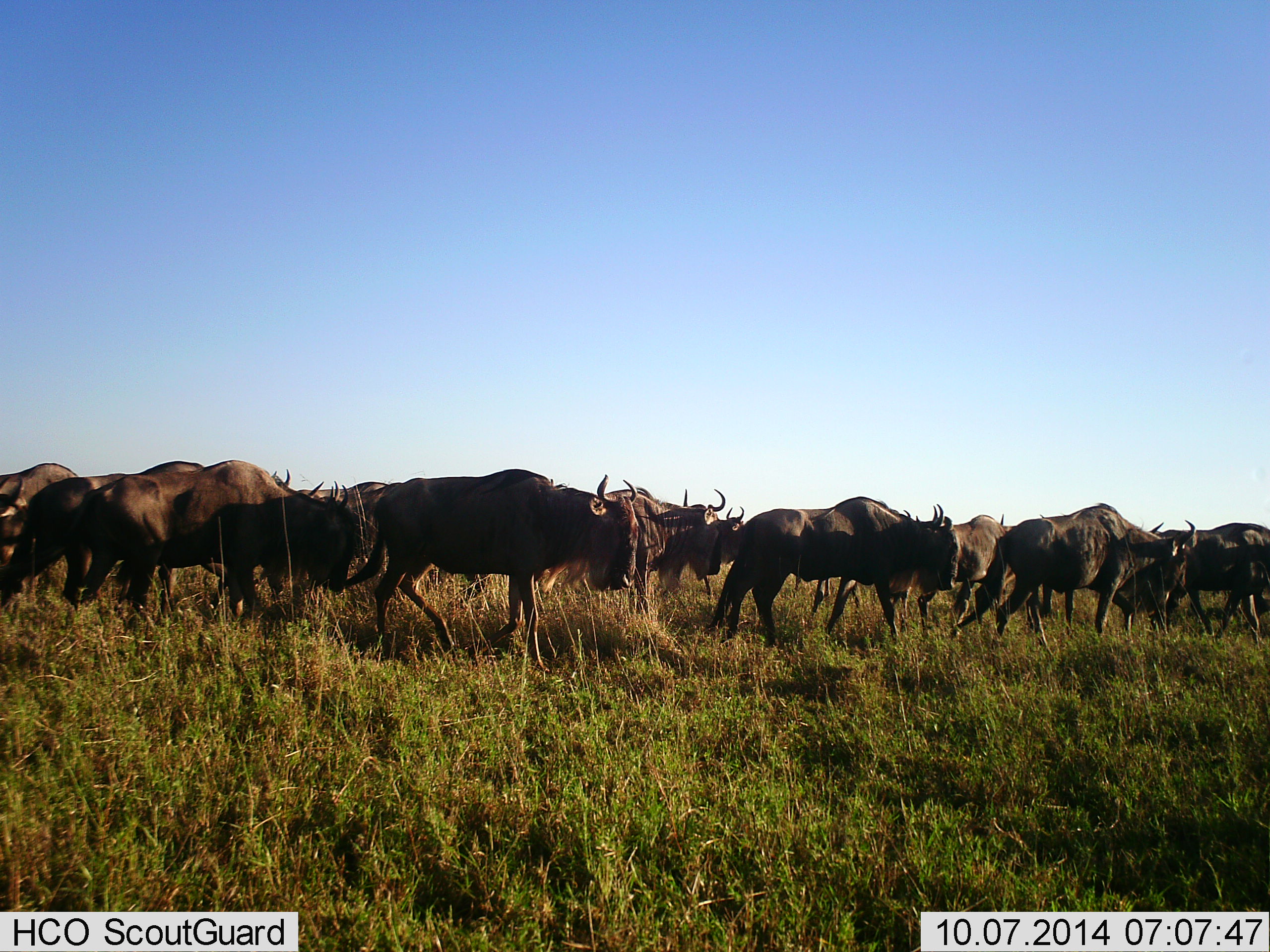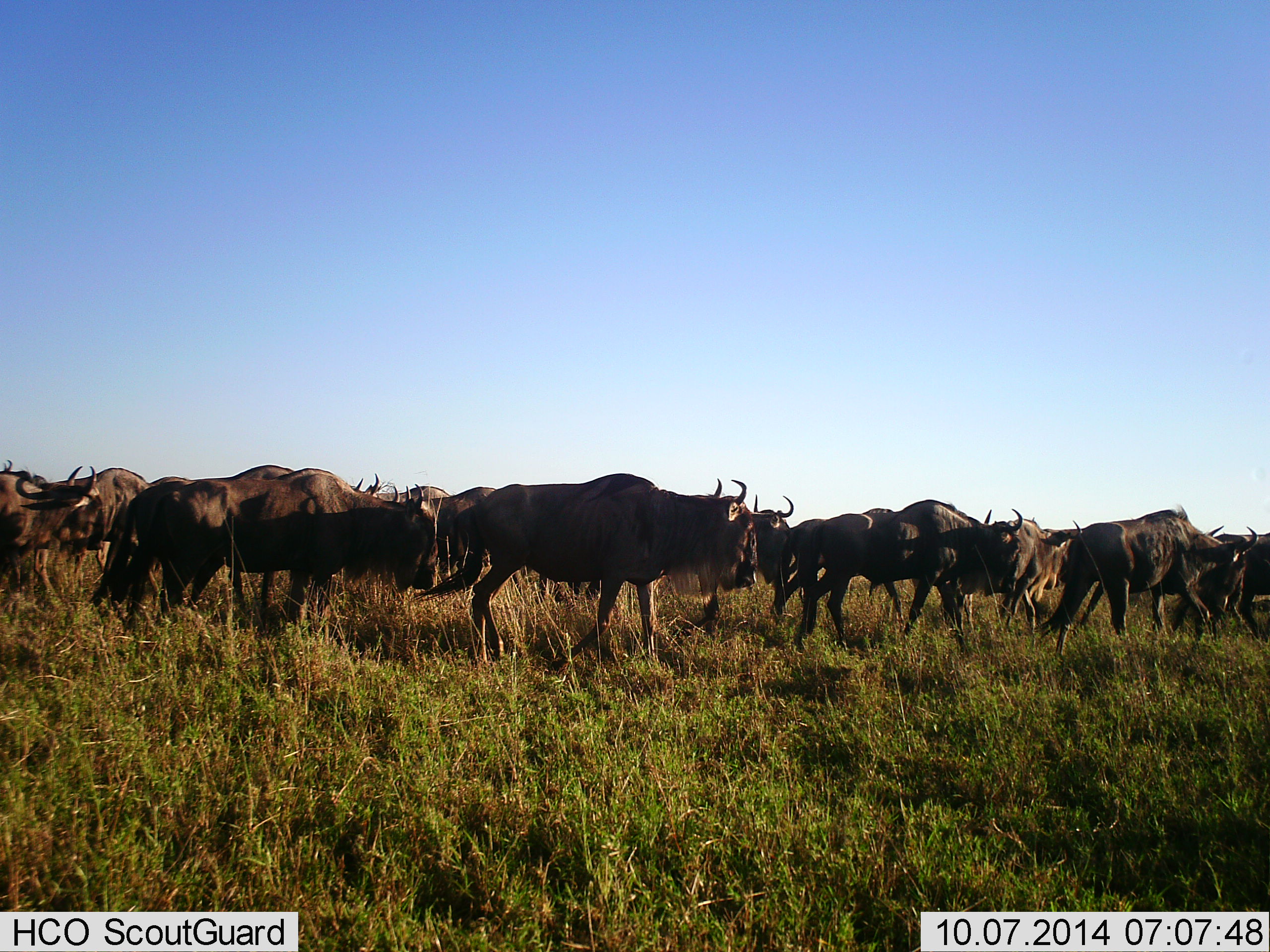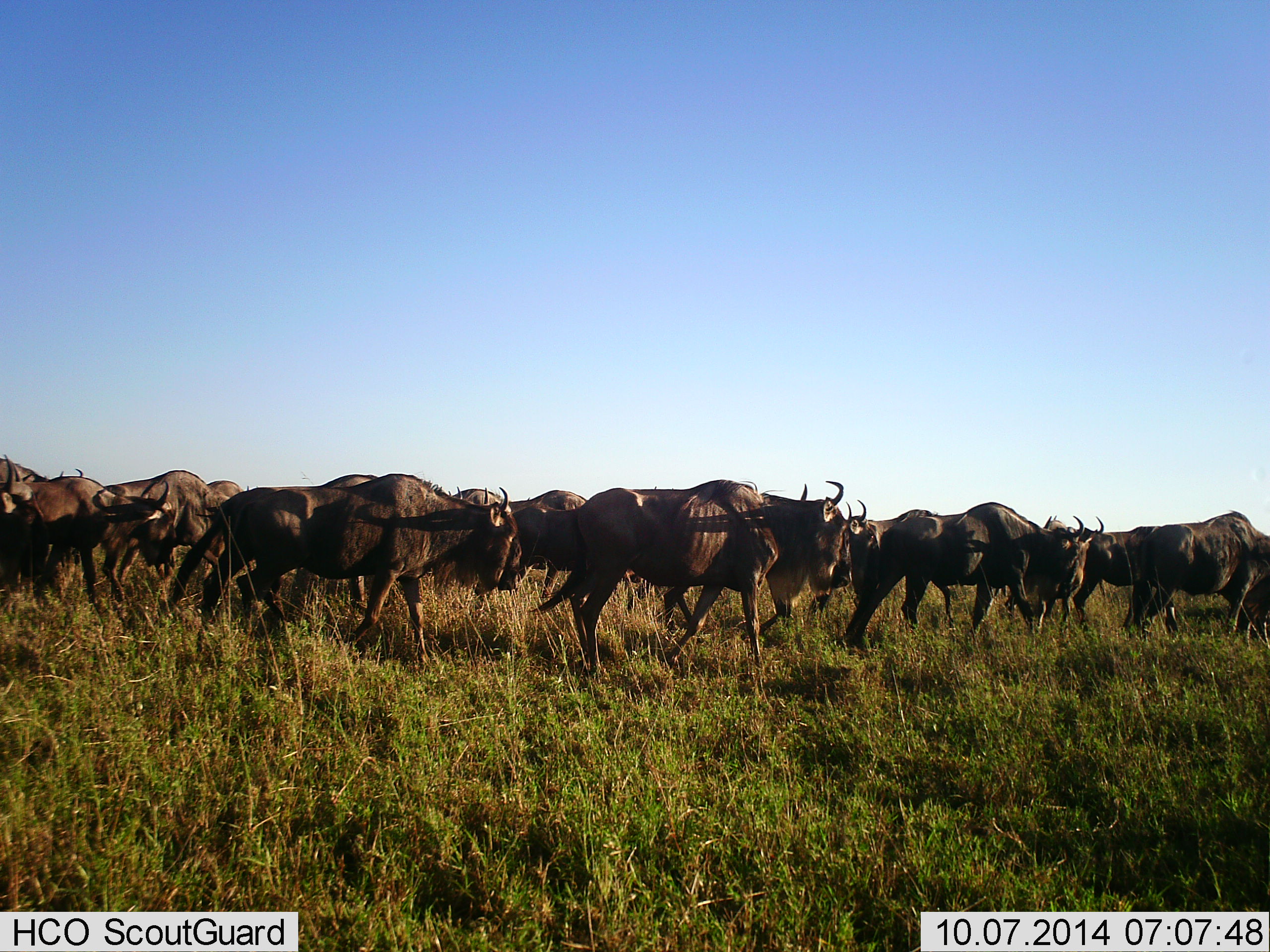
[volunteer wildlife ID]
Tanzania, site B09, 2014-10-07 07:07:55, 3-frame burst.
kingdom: Animalia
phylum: Chordata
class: Mammalia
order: Artiodactyla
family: Bovidae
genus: Connochaetes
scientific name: Connochaetes taurinus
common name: blue wildebeest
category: wildebeest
Wildebeest (blue wildebeest) (Connochaetes taurinus), count 11-50. Behavior (volunteer vote fractions): standing 10%, resting 0%, moving 100%, interacting 0%. Young present (vote fraction): 0%. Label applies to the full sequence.